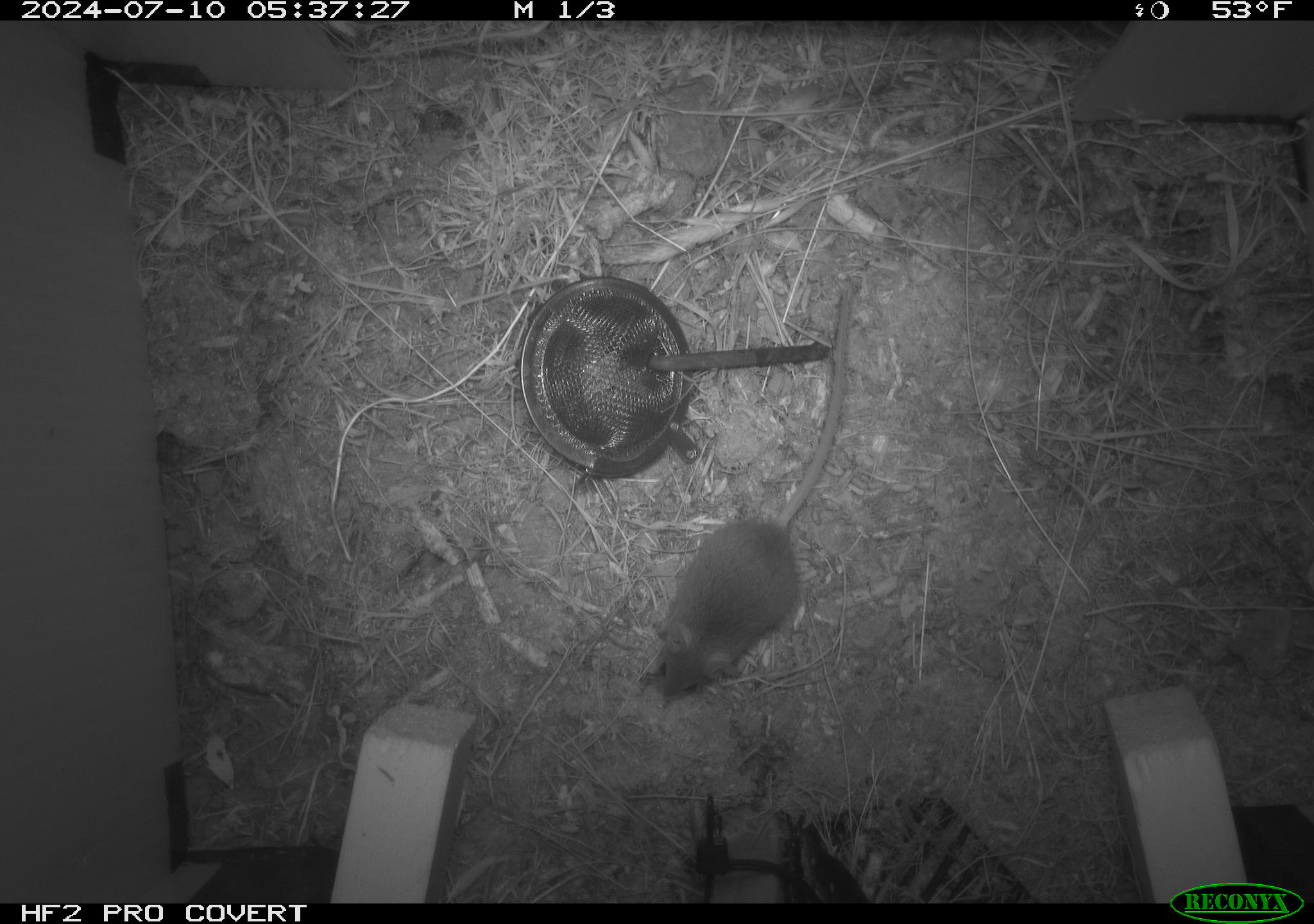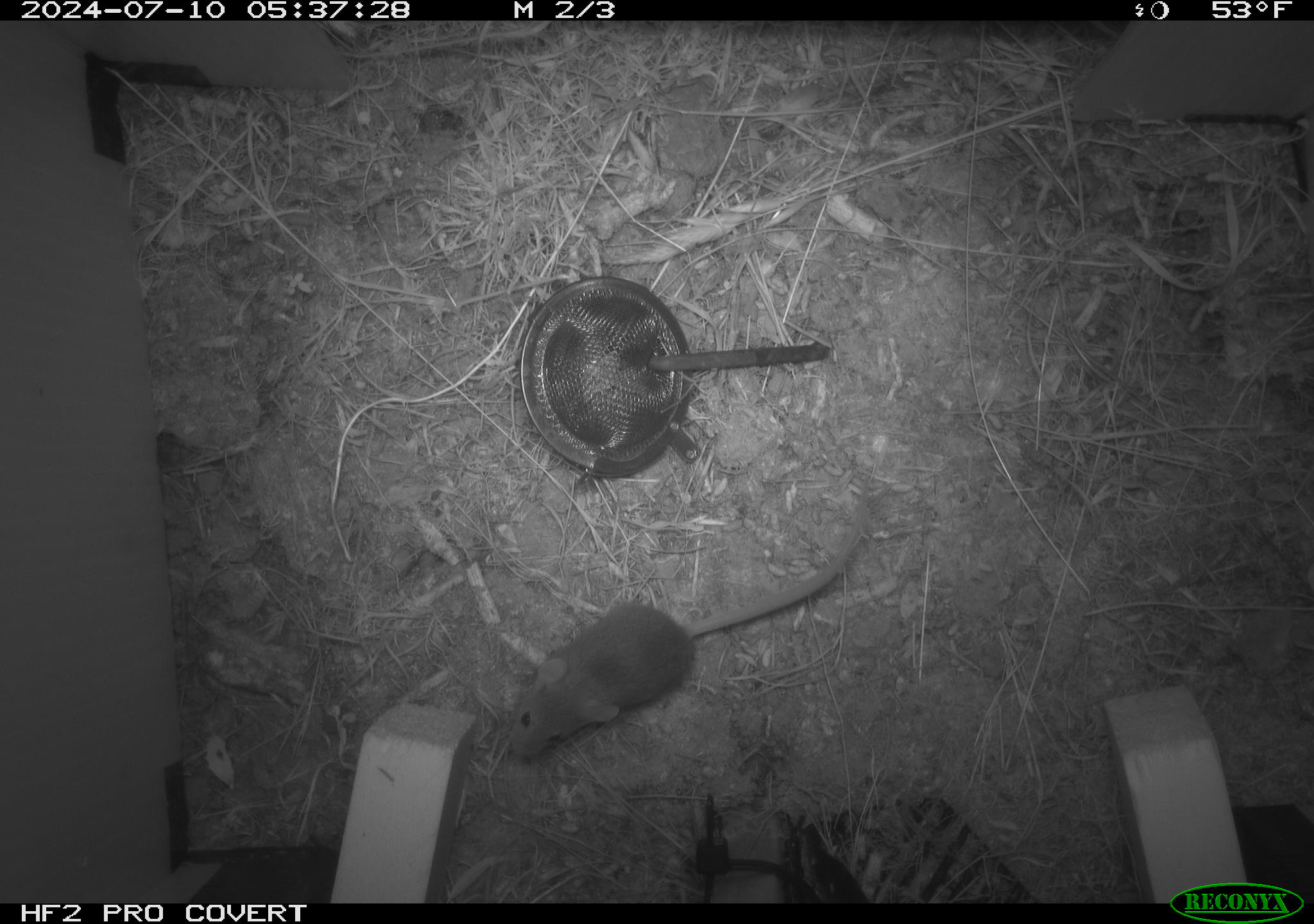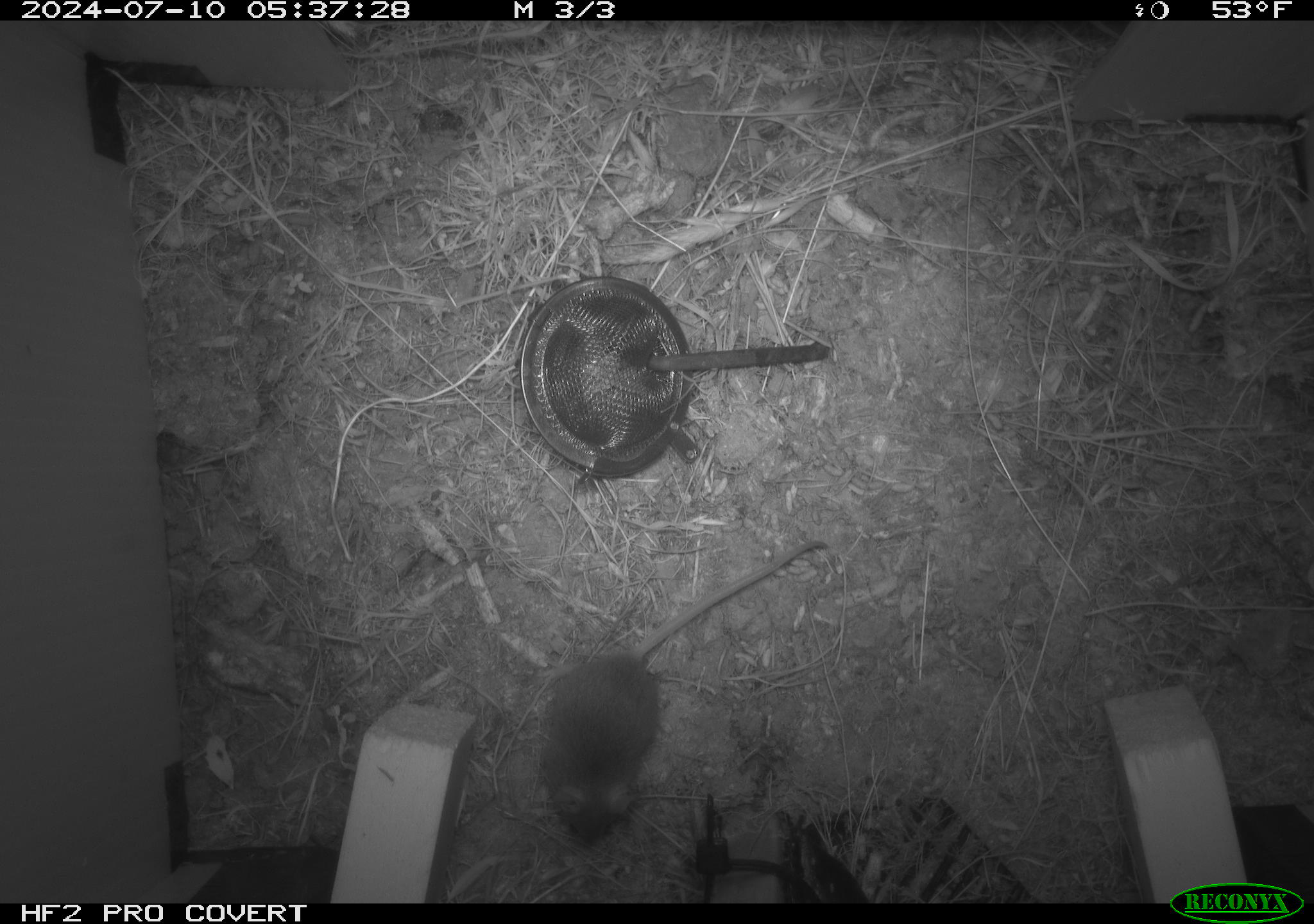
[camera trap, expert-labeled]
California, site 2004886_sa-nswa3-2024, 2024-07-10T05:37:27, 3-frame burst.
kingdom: Animalia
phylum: Chordata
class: Mammalia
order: Rodentia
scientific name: Rodentia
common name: rodent